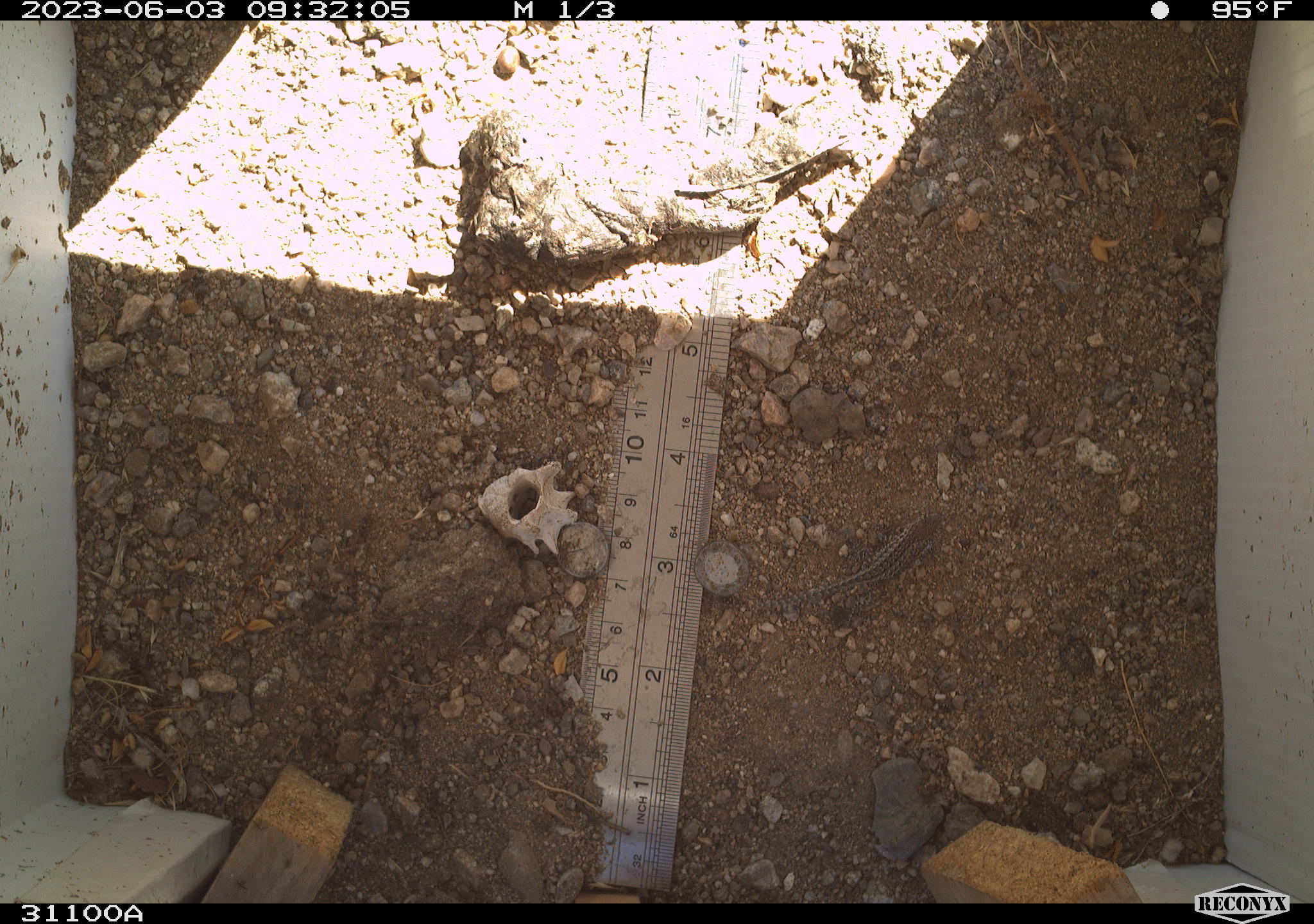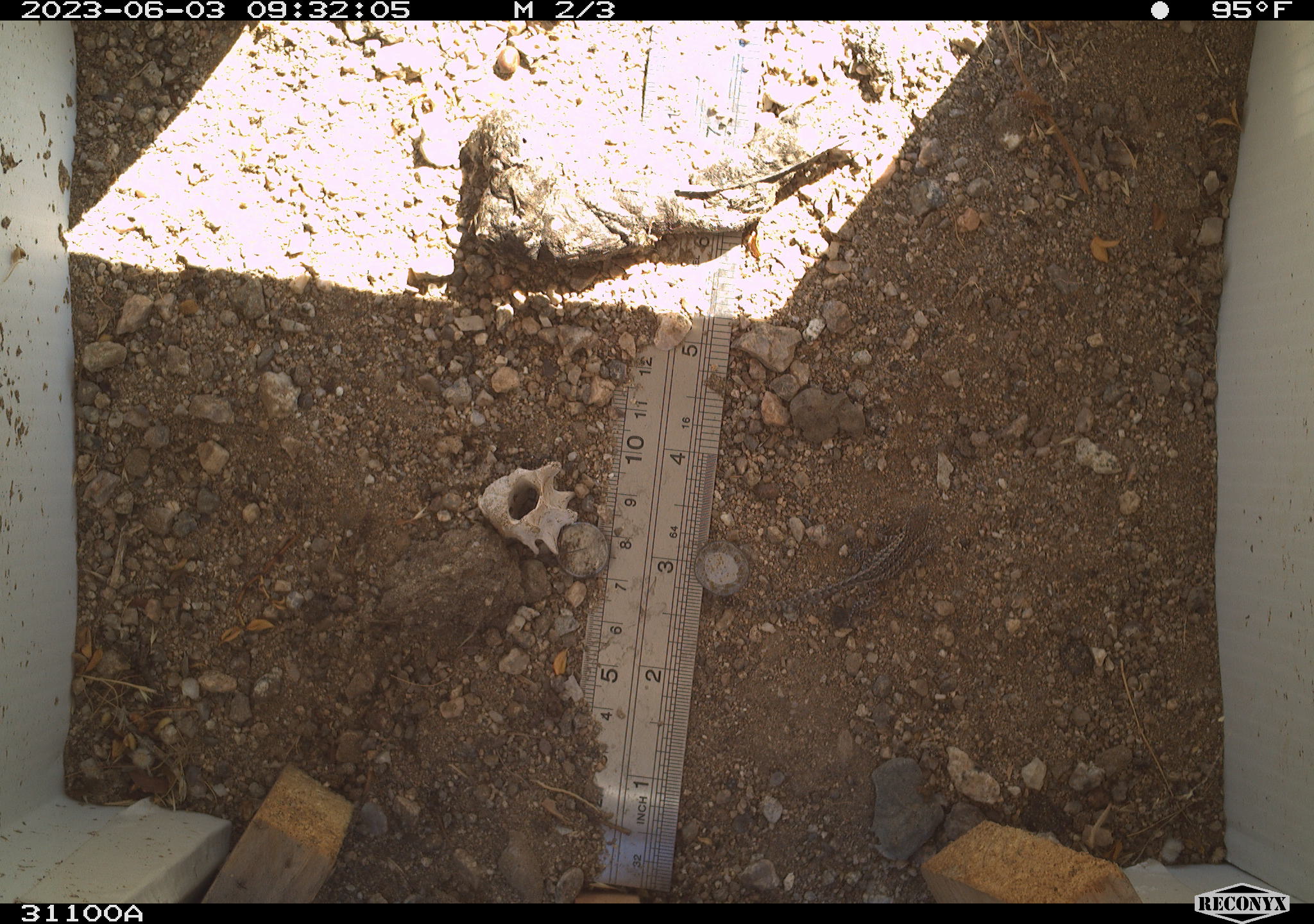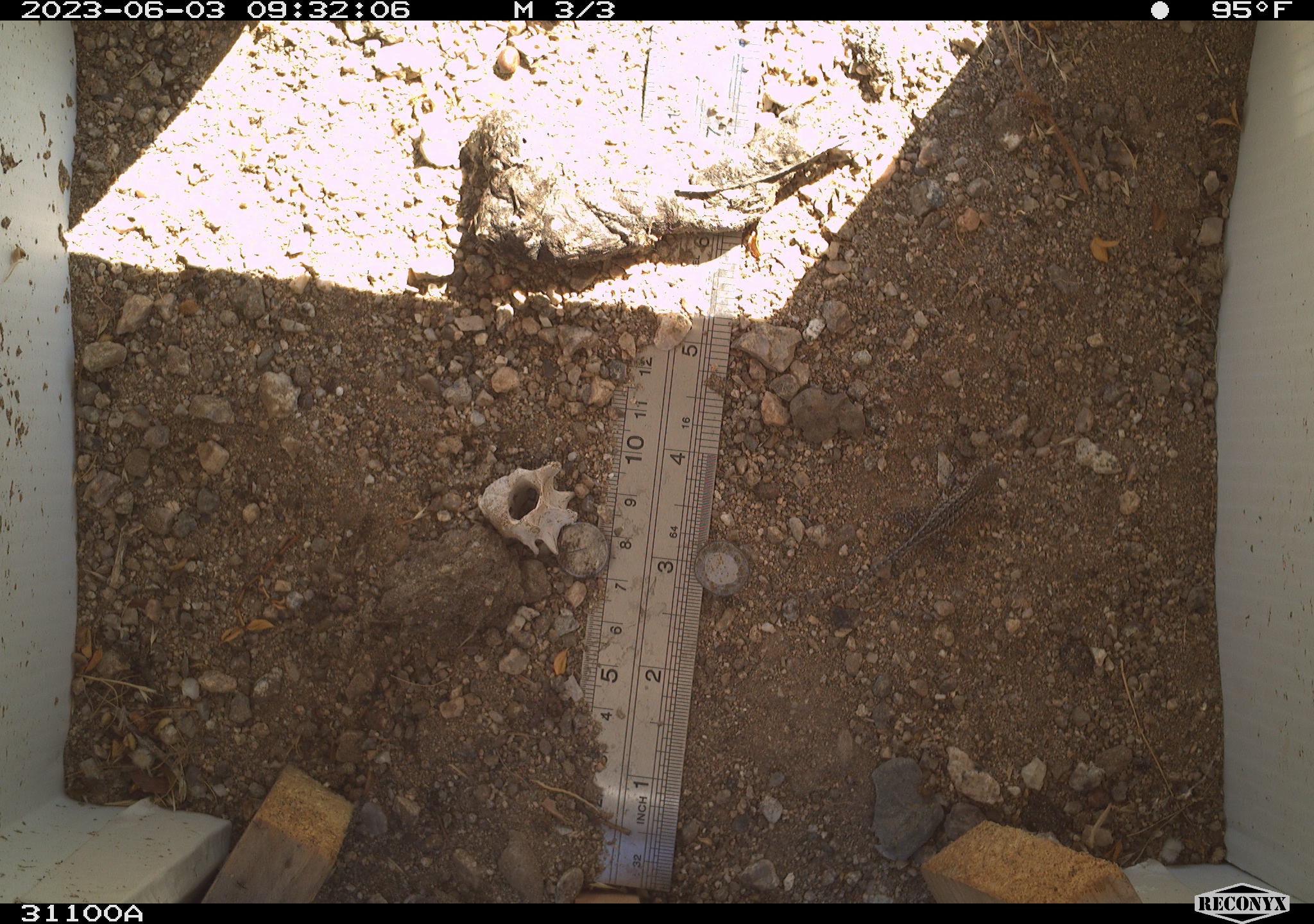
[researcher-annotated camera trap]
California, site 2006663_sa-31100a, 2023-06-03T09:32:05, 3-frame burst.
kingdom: Animalia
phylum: Chordata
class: Reptilia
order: Squamata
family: Phrynosomatidae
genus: Sceloporus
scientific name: Sceloporus graciosus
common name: common sagebrush lizard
Common sagebrush lizard (Sceloporus graciosus).